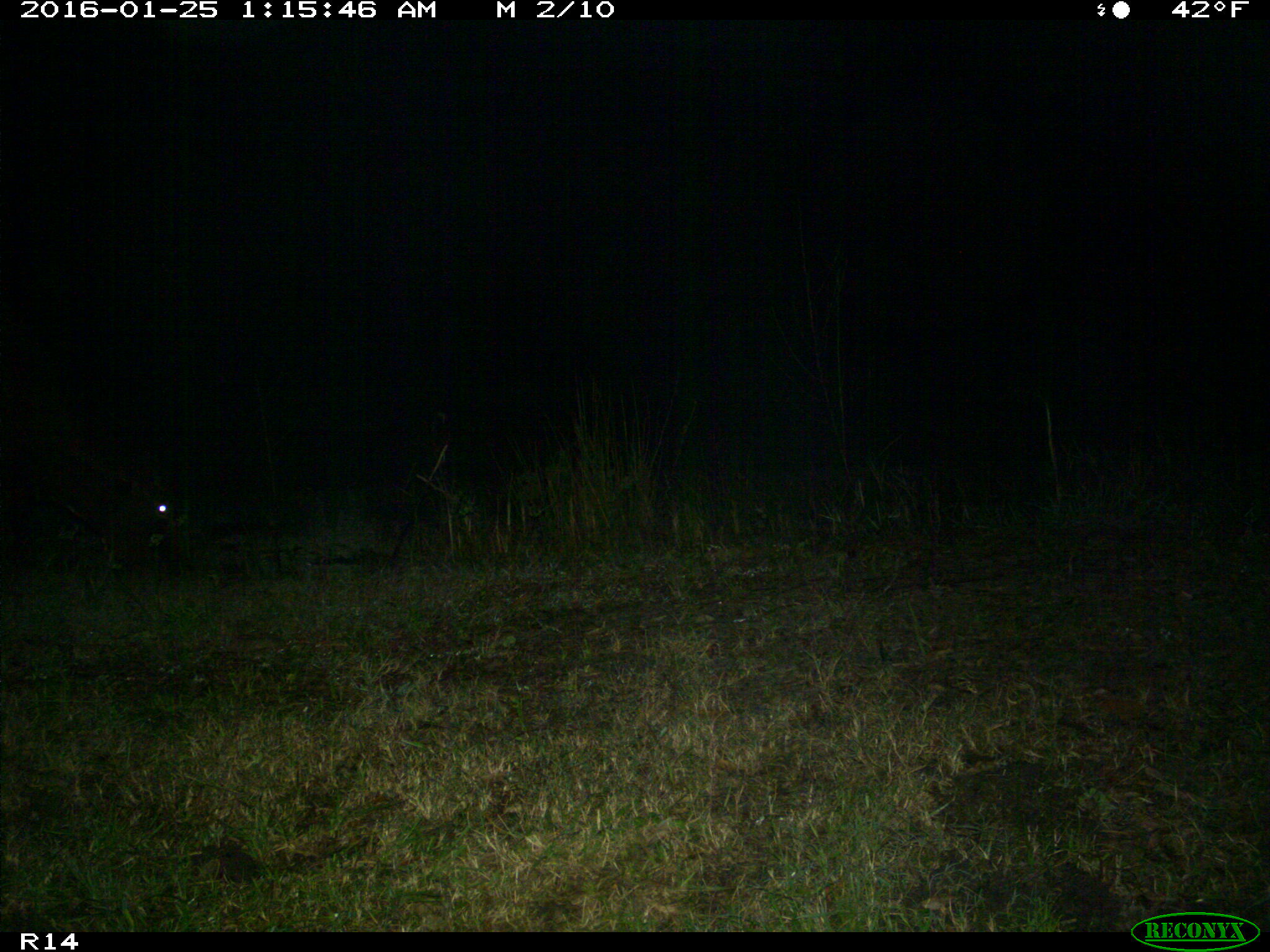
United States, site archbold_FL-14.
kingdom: Animalia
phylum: Chordata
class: Mammalia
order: Artiodactyla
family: Bovidae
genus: Bos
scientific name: Bos taurus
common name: domestic cow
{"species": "Bos taurus (domestic cow)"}